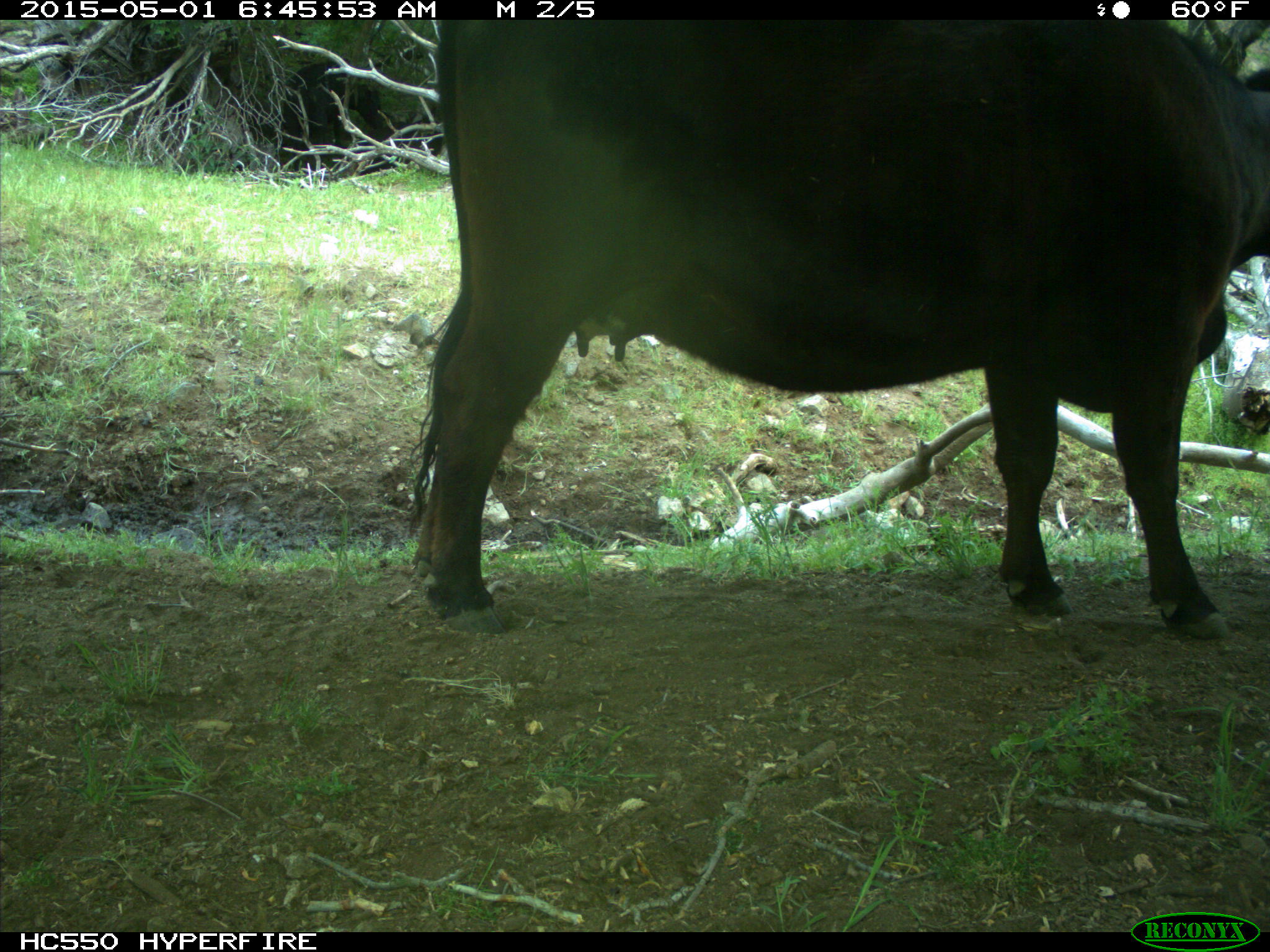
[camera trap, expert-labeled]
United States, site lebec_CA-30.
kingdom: Animalia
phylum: Chordata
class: Mammalia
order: Artiodactyla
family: Bovidae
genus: Bos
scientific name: Bos taurus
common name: domestic cow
Bos taurus (domestic cow).